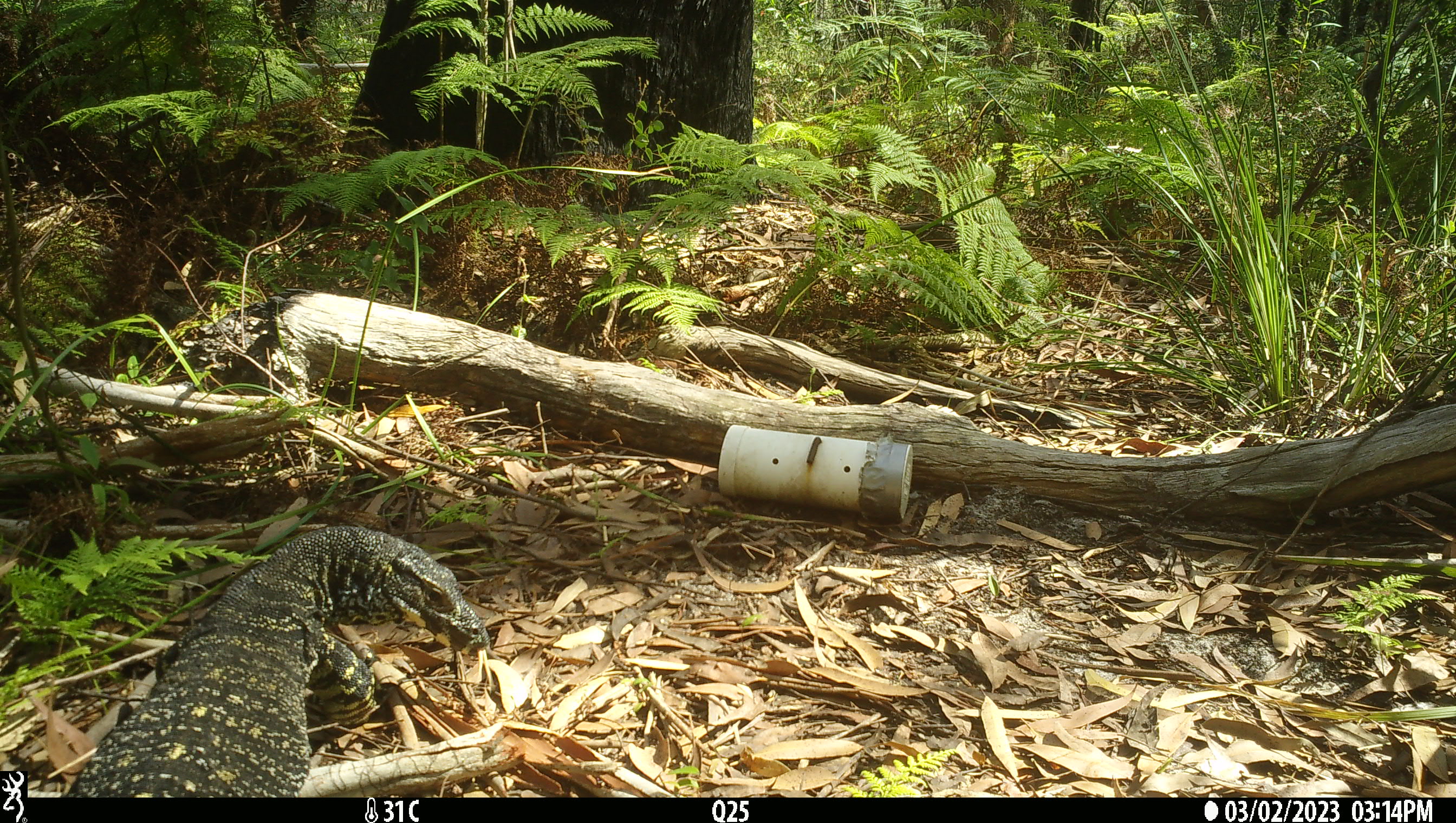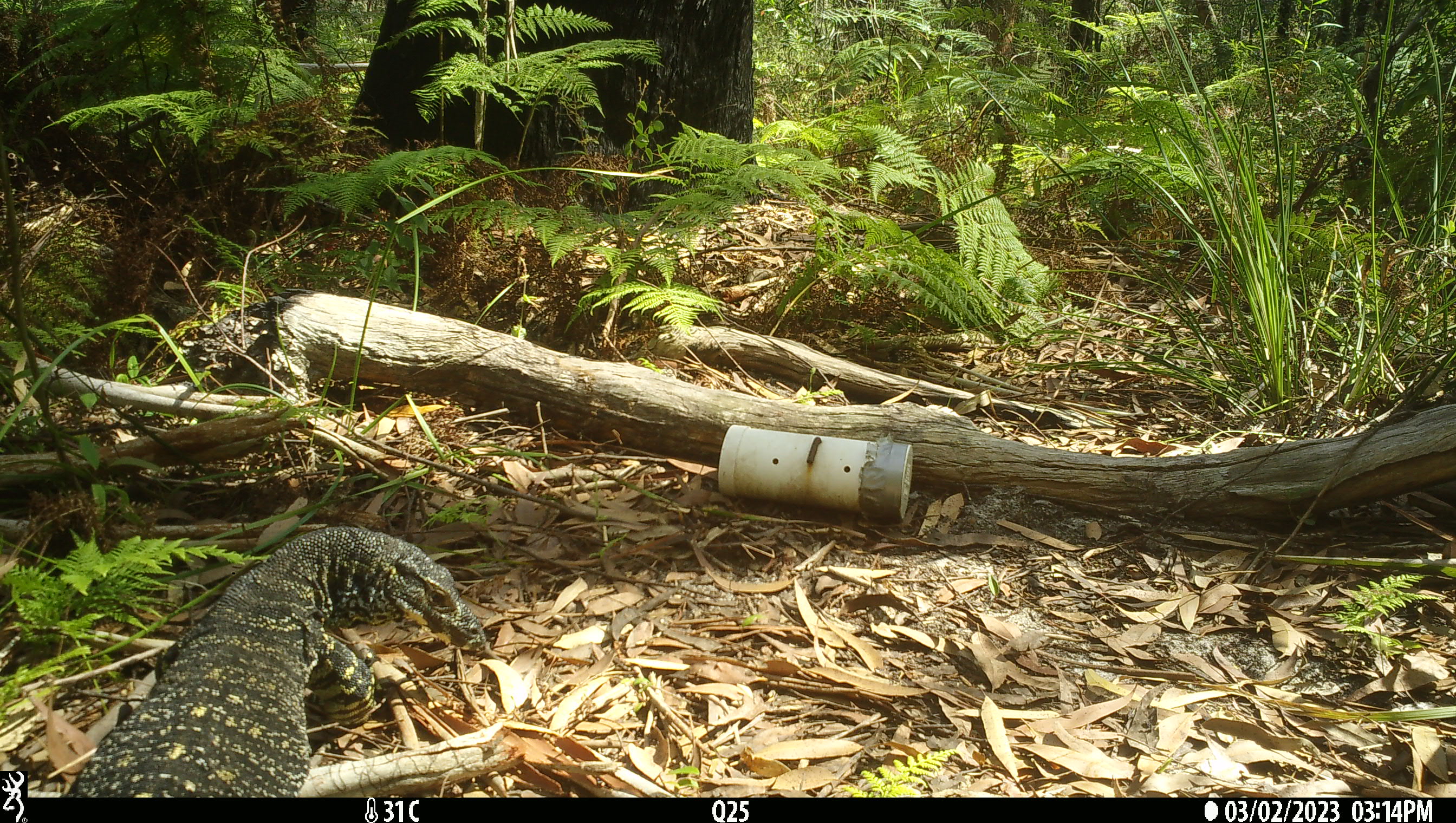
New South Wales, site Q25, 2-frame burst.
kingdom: Animalia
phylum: Chordata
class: Reptilia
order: Squamata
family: Varanidae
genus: Varanus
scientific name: Varanus varius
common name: lace monitor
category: goanna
Goanna (lace monitor) (Varanus varius).